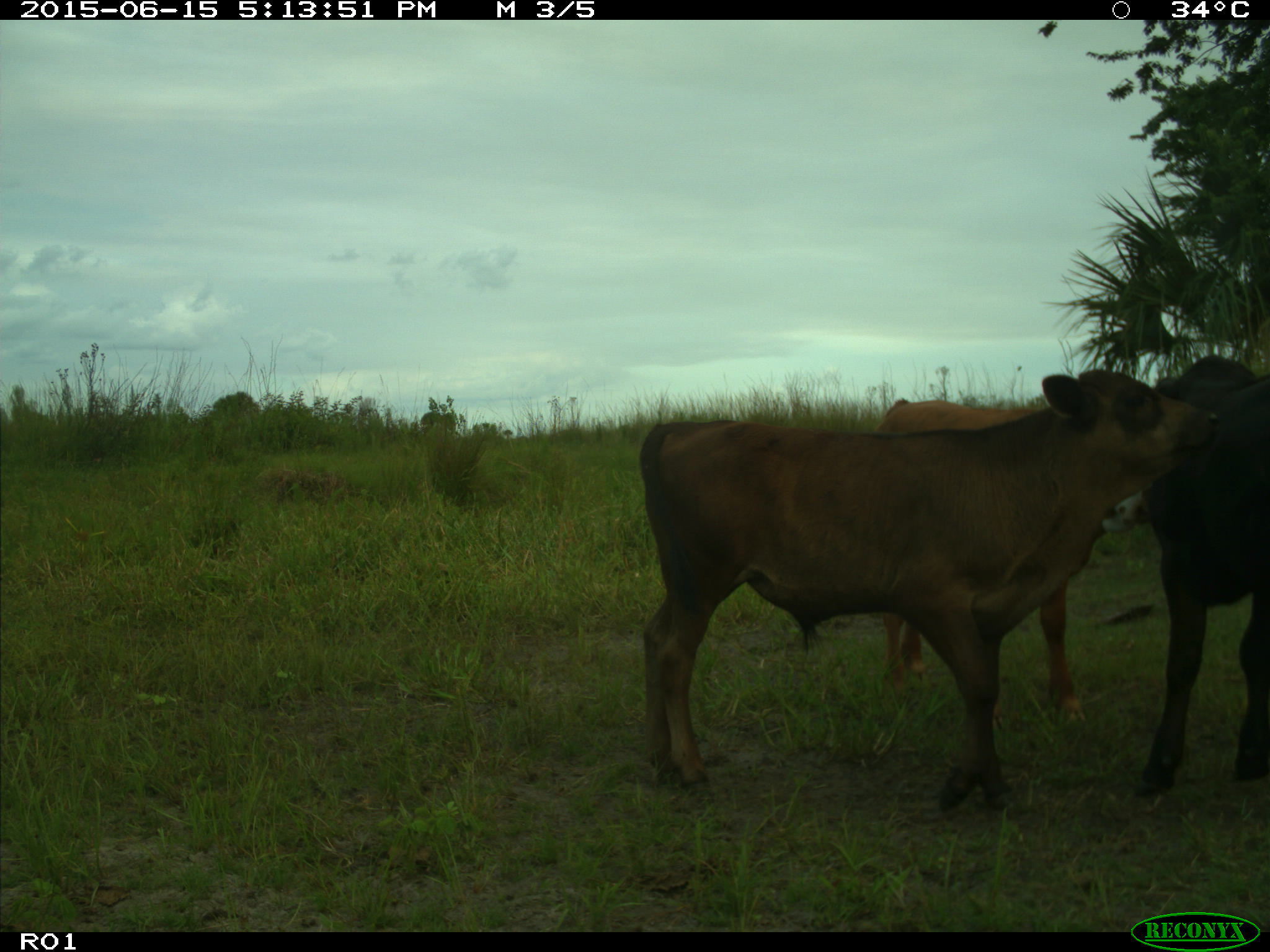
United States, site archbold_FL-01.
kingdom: Animalia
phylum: Chordata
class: Mammalia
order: Artiodactyla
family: Bovidae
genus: Bos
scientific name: Bos taurus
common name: domestic cow